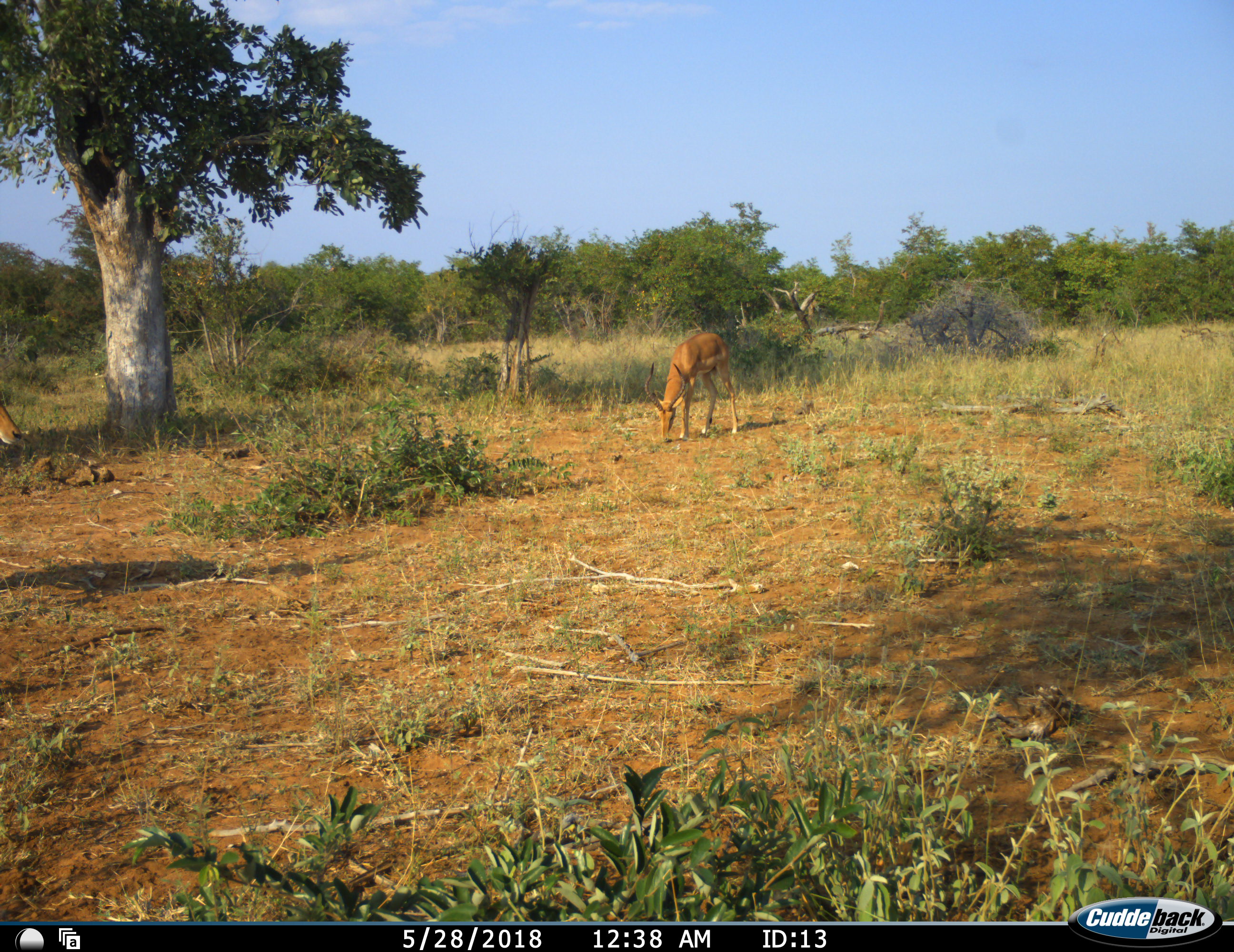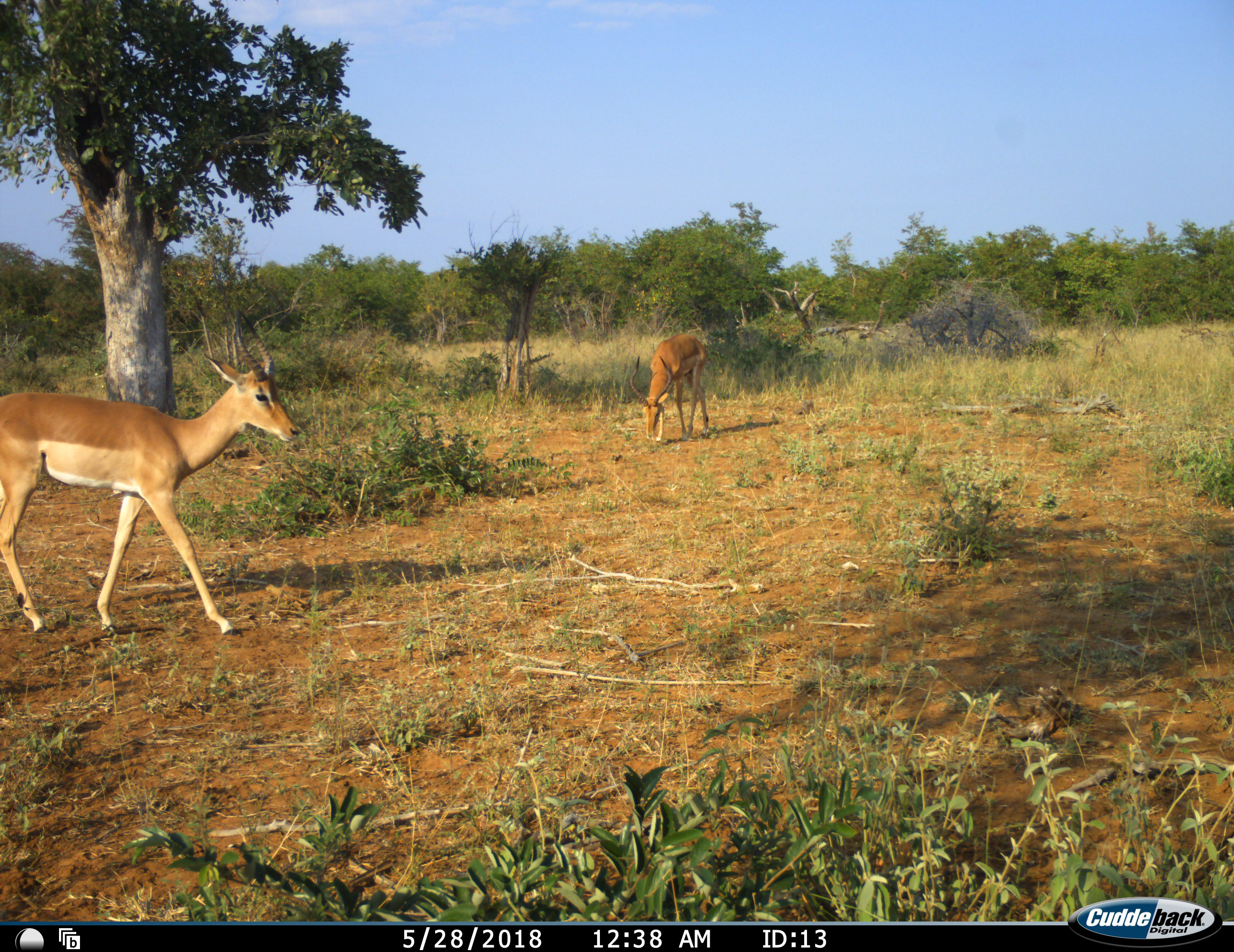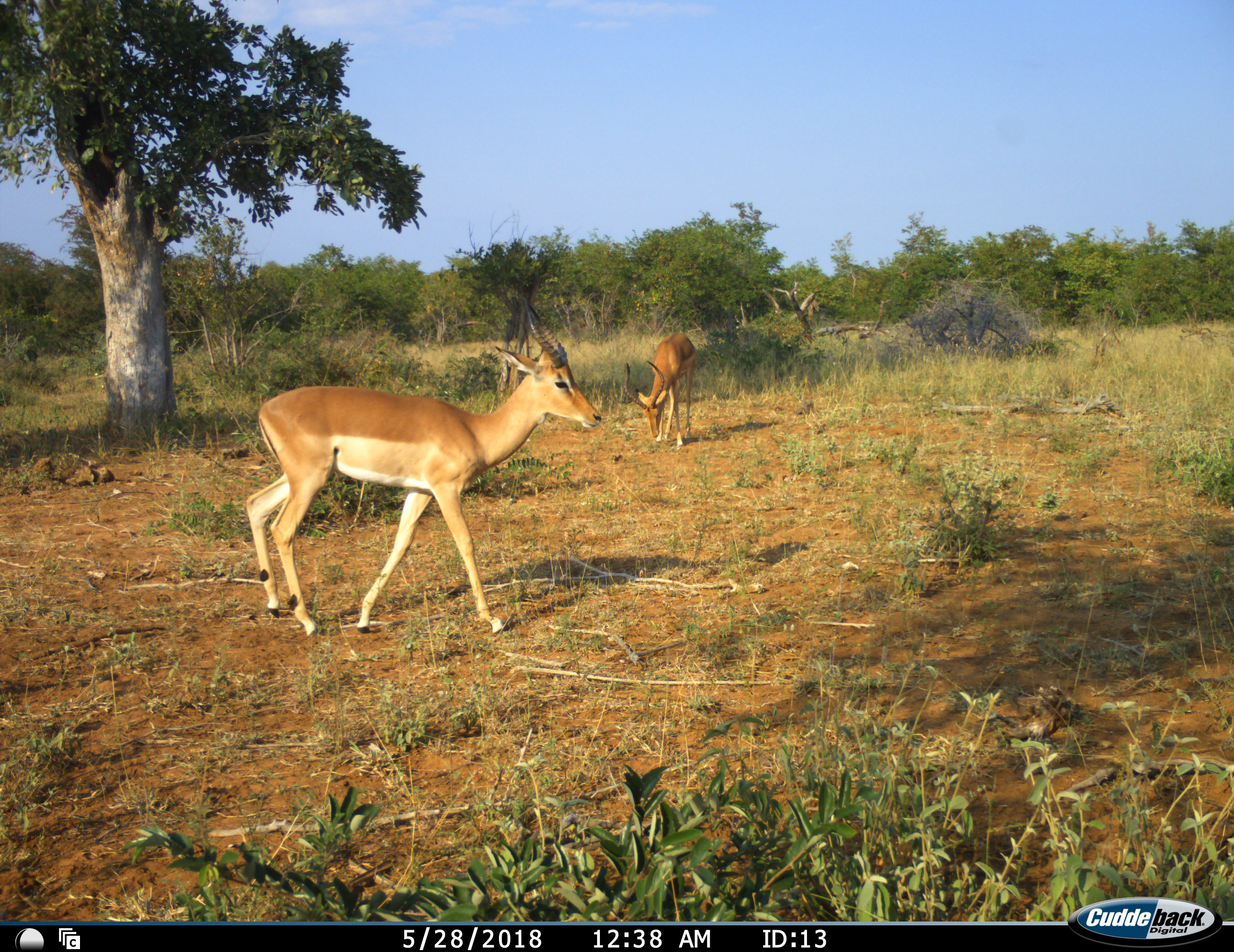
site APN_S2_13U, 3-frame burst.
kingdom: Animalia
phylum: Chordata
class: Mammalia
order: Artiodactyla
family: Bovidae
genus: Aepyceros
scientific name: Aepyceros melampus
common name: impala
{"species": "impala (Aepyceros melampus)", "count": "2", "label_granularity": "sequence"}